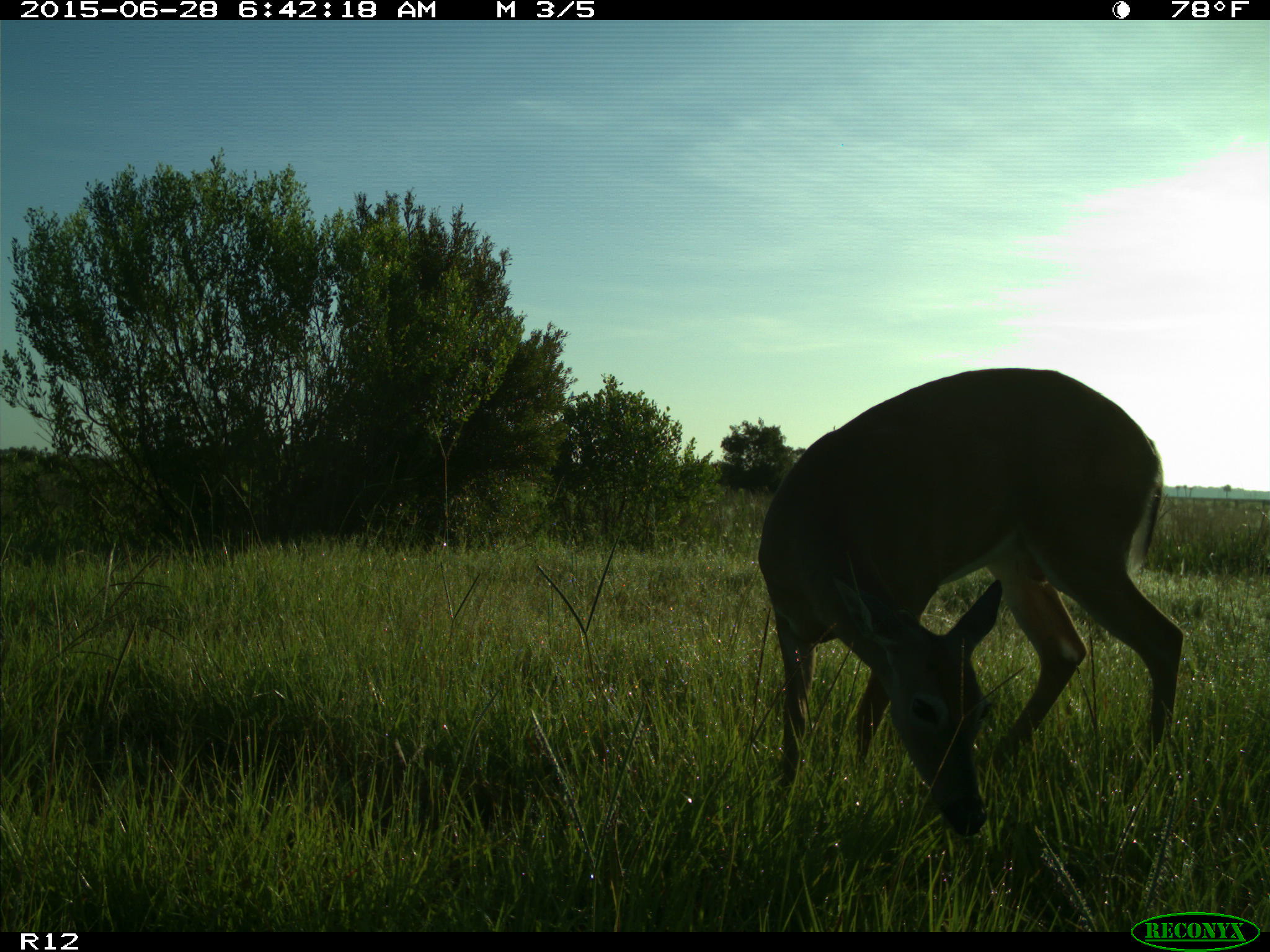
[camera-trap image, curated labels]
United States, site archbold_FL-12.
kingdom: Animalia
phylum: Chordata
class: Mammalia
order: Artiodactyla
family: Cervidae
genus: Odocoileus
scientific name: Odocoileus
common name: deer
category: unidentified deer